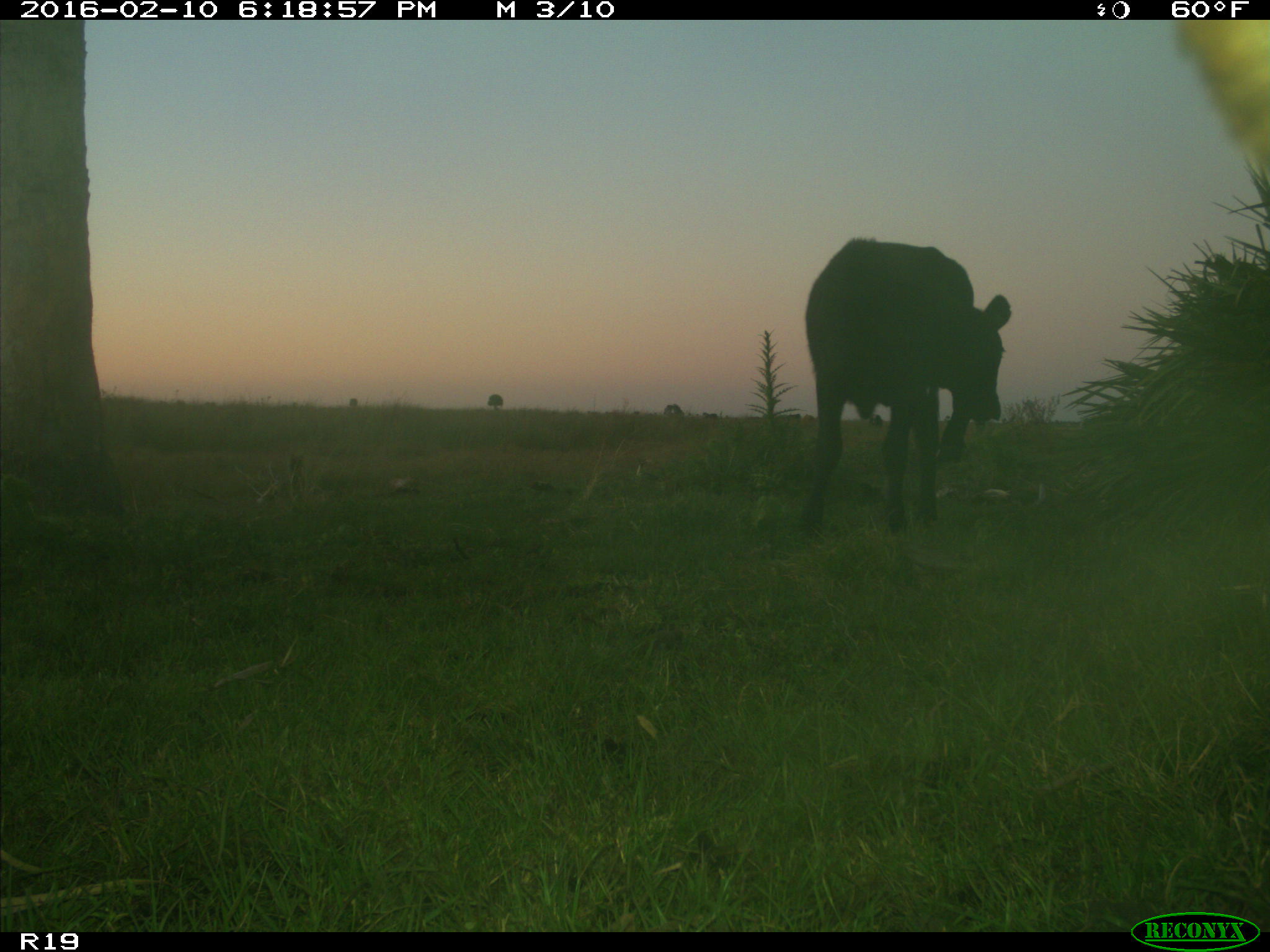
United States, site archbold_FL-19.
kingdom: Animalia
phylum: Chordata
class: Mammalia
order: Artiodactyla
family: Bovidae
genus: Bos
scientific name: Bos taurus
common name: domestic cow